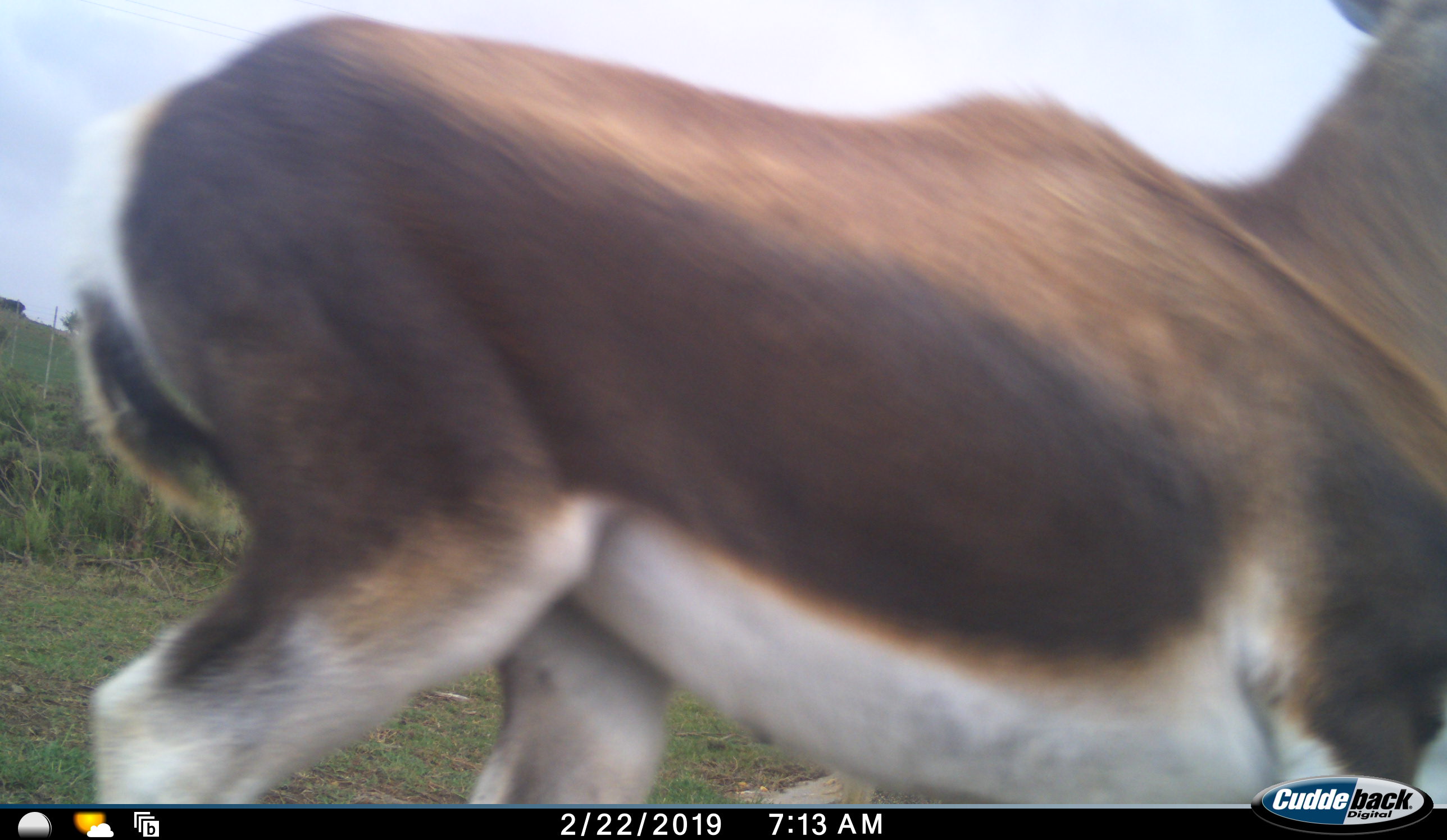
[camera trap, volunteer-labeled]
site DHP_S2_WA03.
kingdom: Animalia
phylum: Chordata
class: Mammalia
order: Artiodactyla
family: Bovidae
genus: Damaliscus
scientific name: Damaliscus pygargus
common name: bontebok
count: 1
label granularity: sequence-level